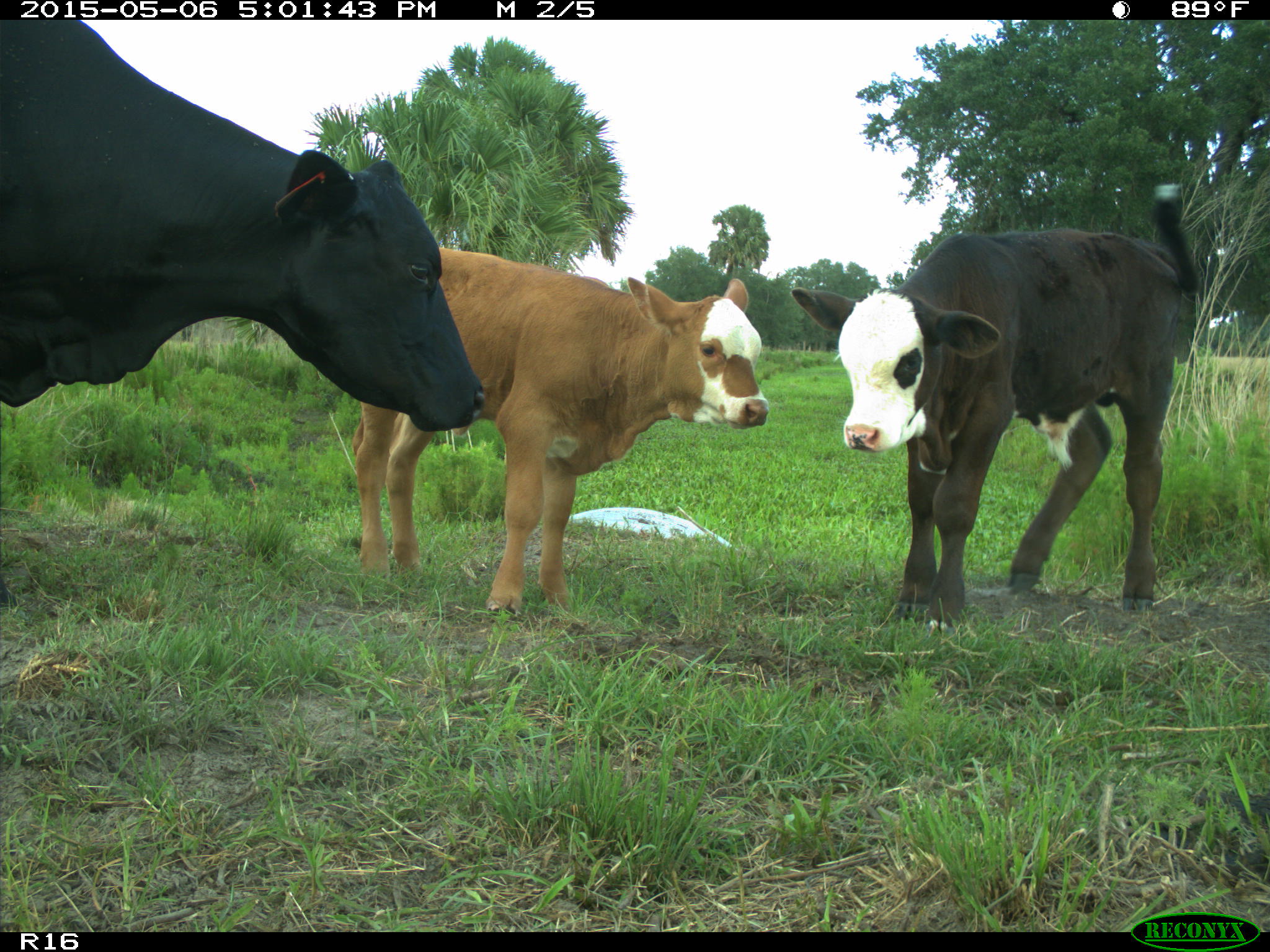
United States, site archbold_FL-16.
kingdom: Animalia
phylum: Chordata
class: Mammalia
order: Artiodactyla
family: Bovidae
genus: Bos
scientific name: Bos taurus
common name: domestic cow